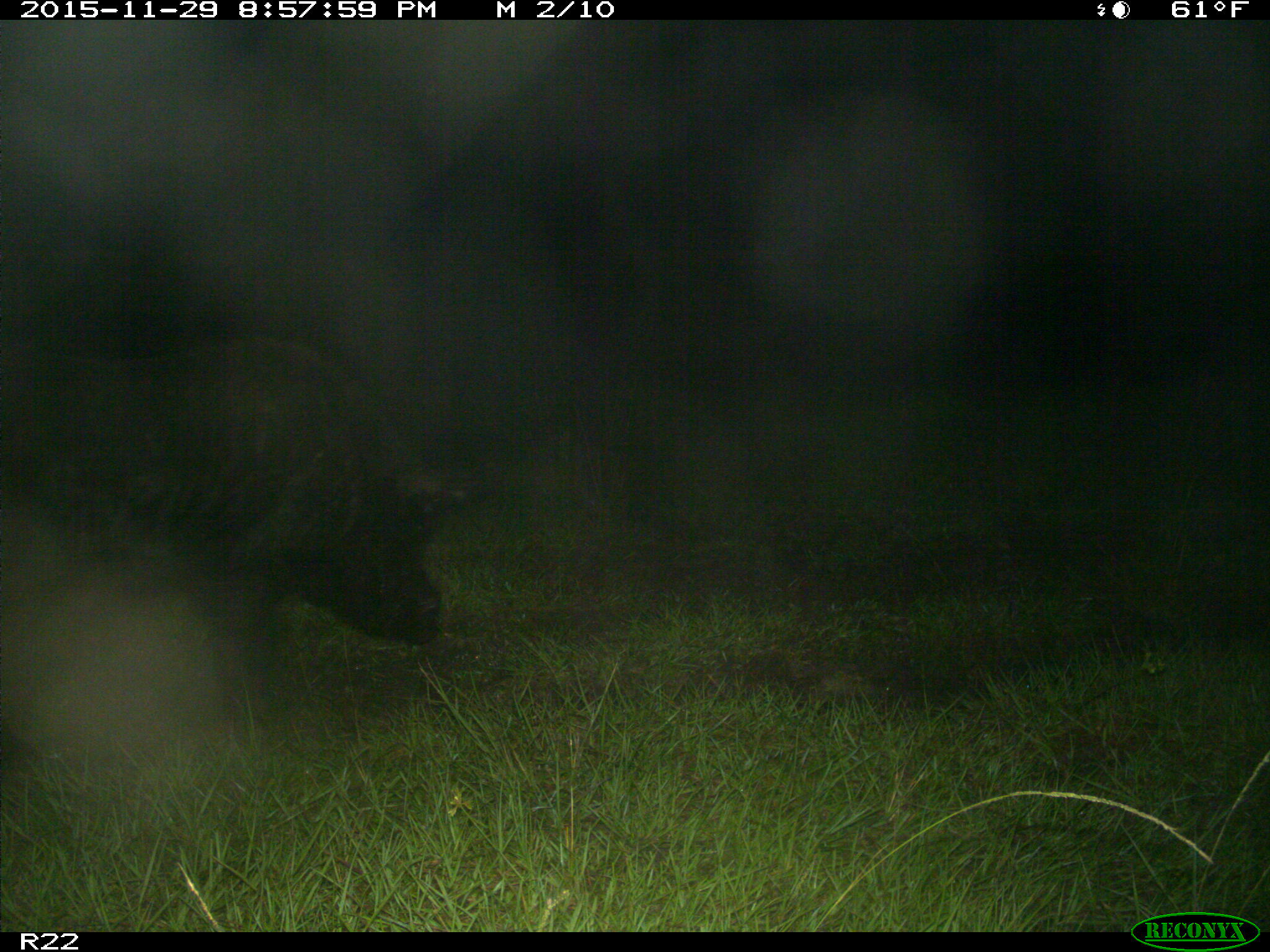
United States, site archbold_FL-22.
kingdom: Animalia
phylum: Chordata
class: Mammalia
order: Artiodactyla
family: Suidae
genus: Sus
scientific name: Sus scrofa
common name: wild boar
Sus scrofa (wild boar).